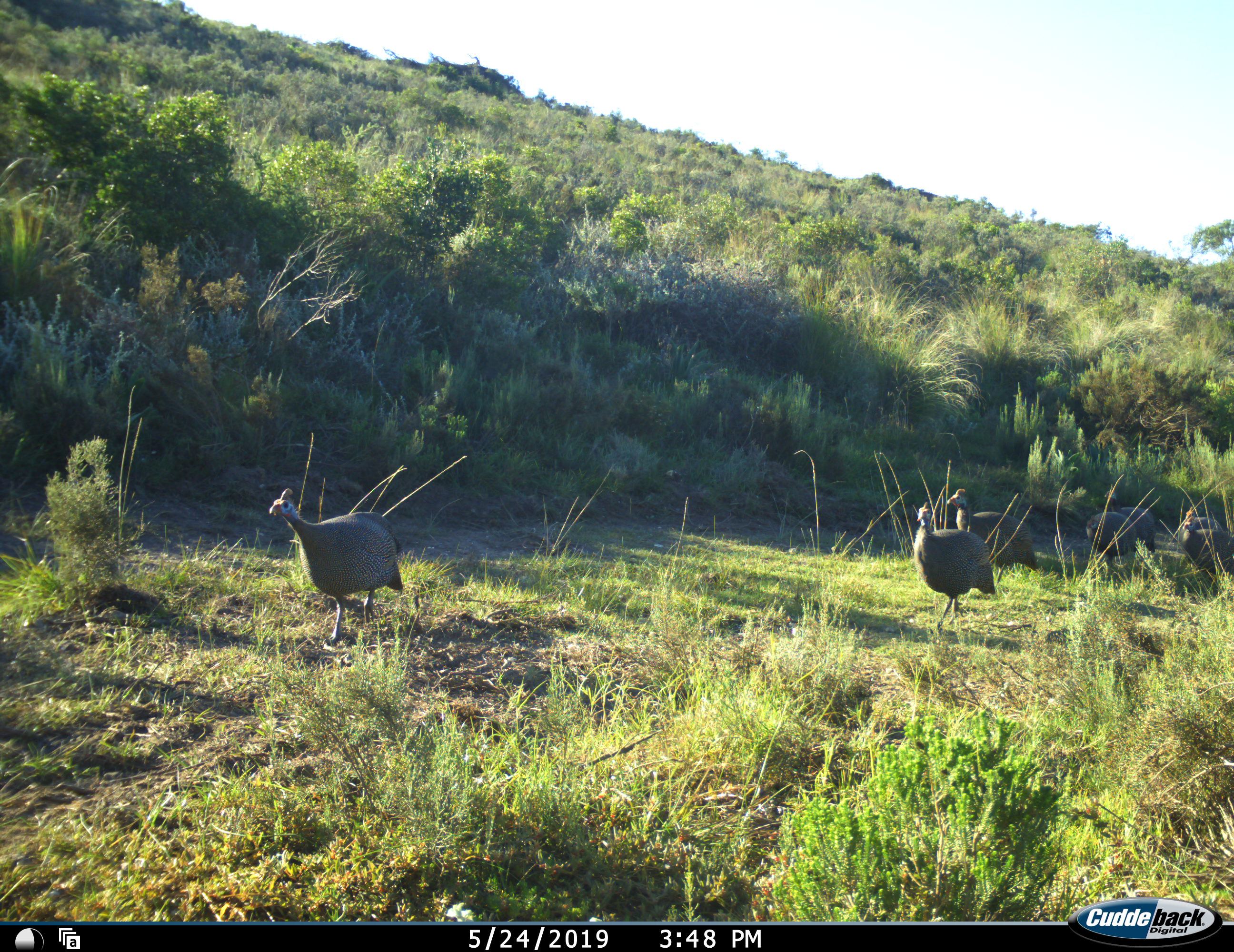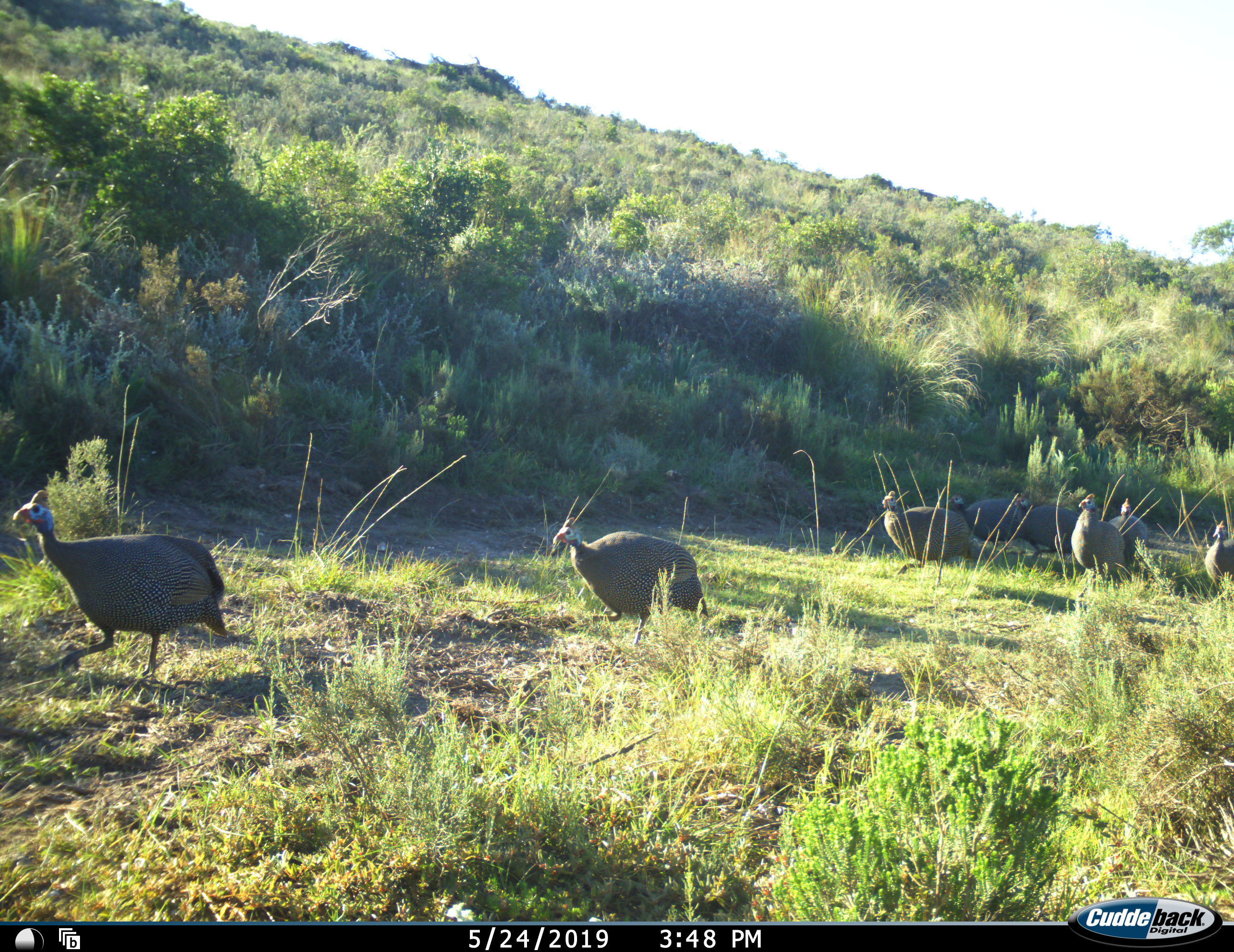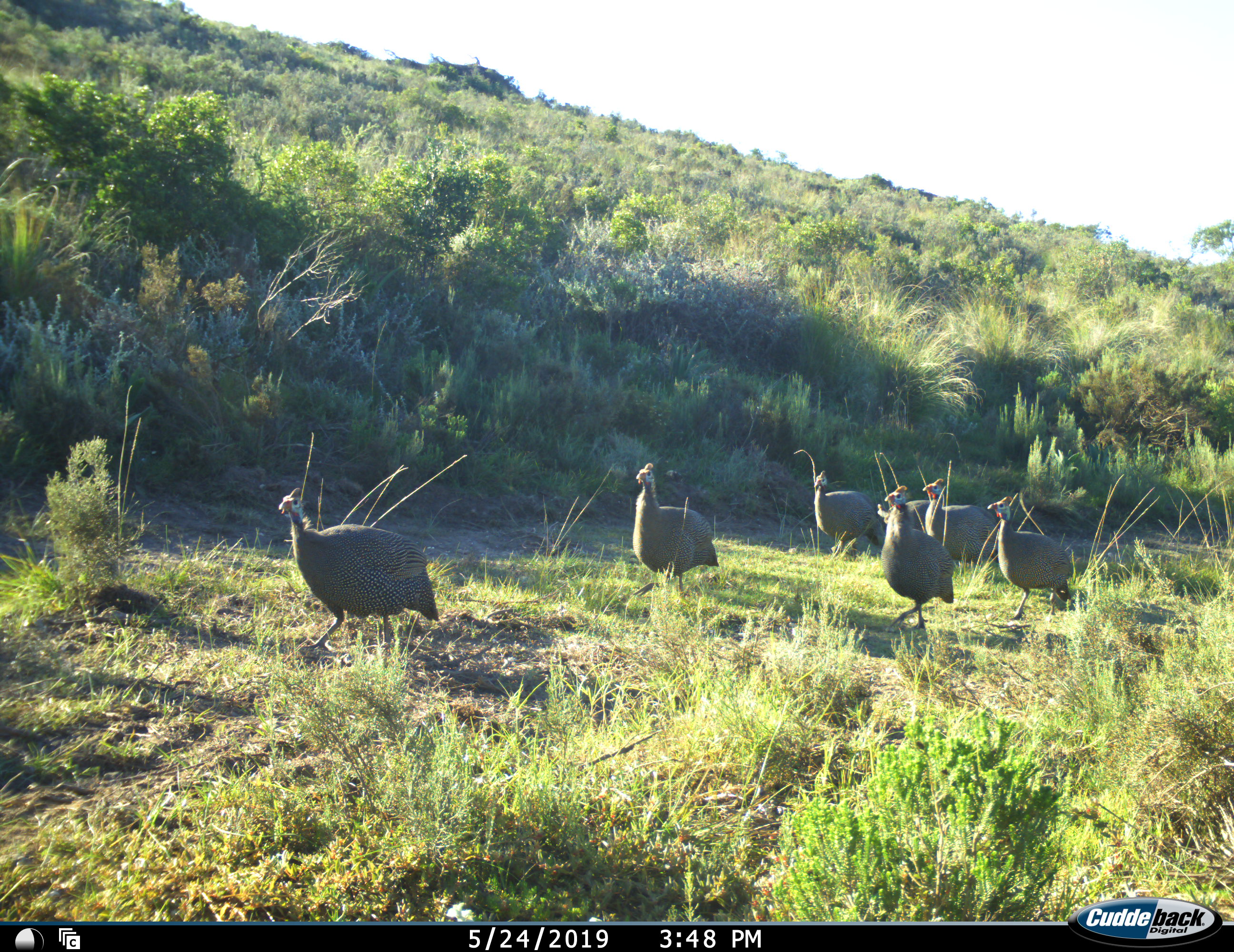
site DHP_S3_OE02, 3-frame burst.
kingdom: Animalia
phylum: Chordata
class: Aves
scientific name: Aves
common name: bird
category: birdother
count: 8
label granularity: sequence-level